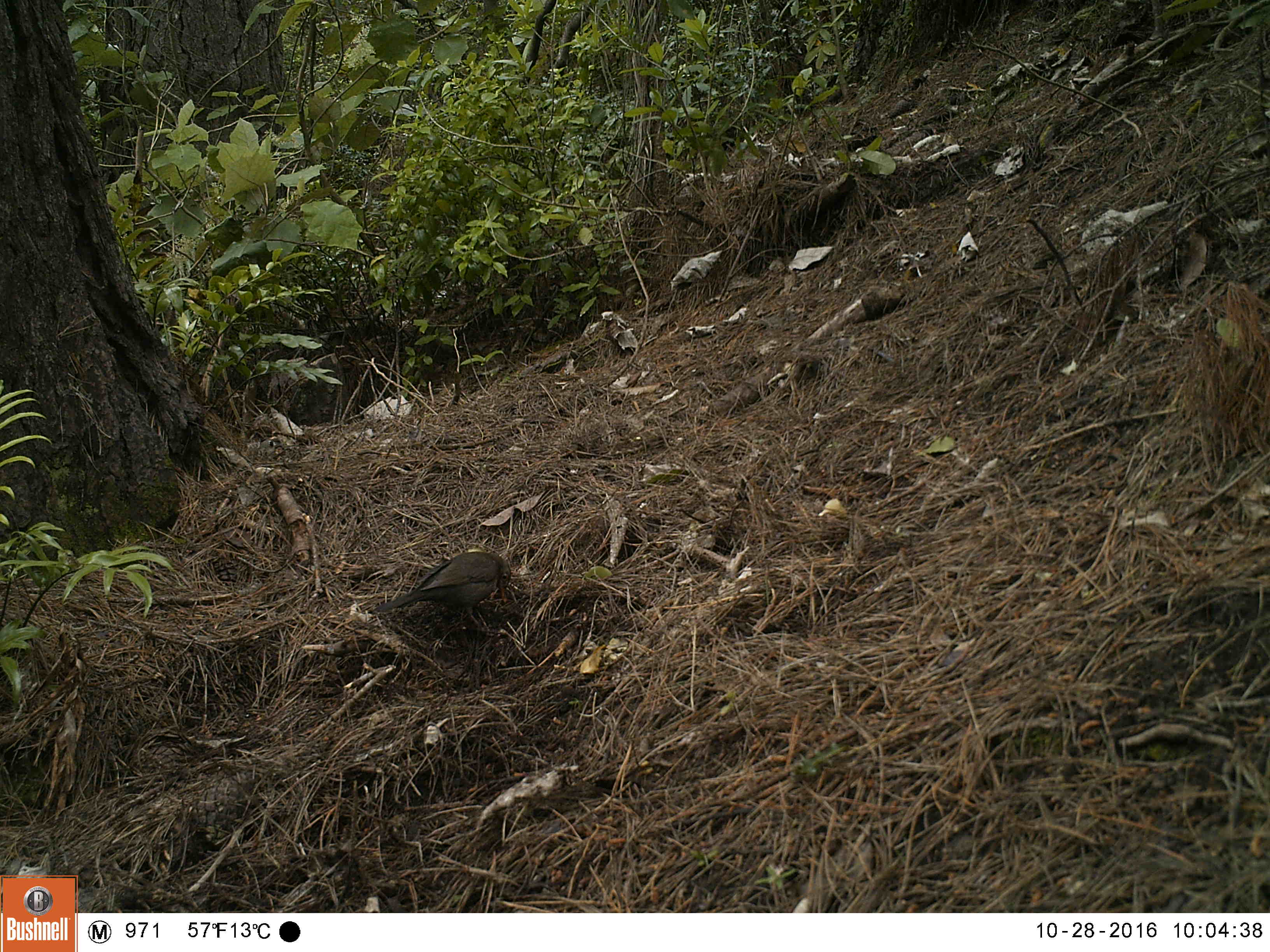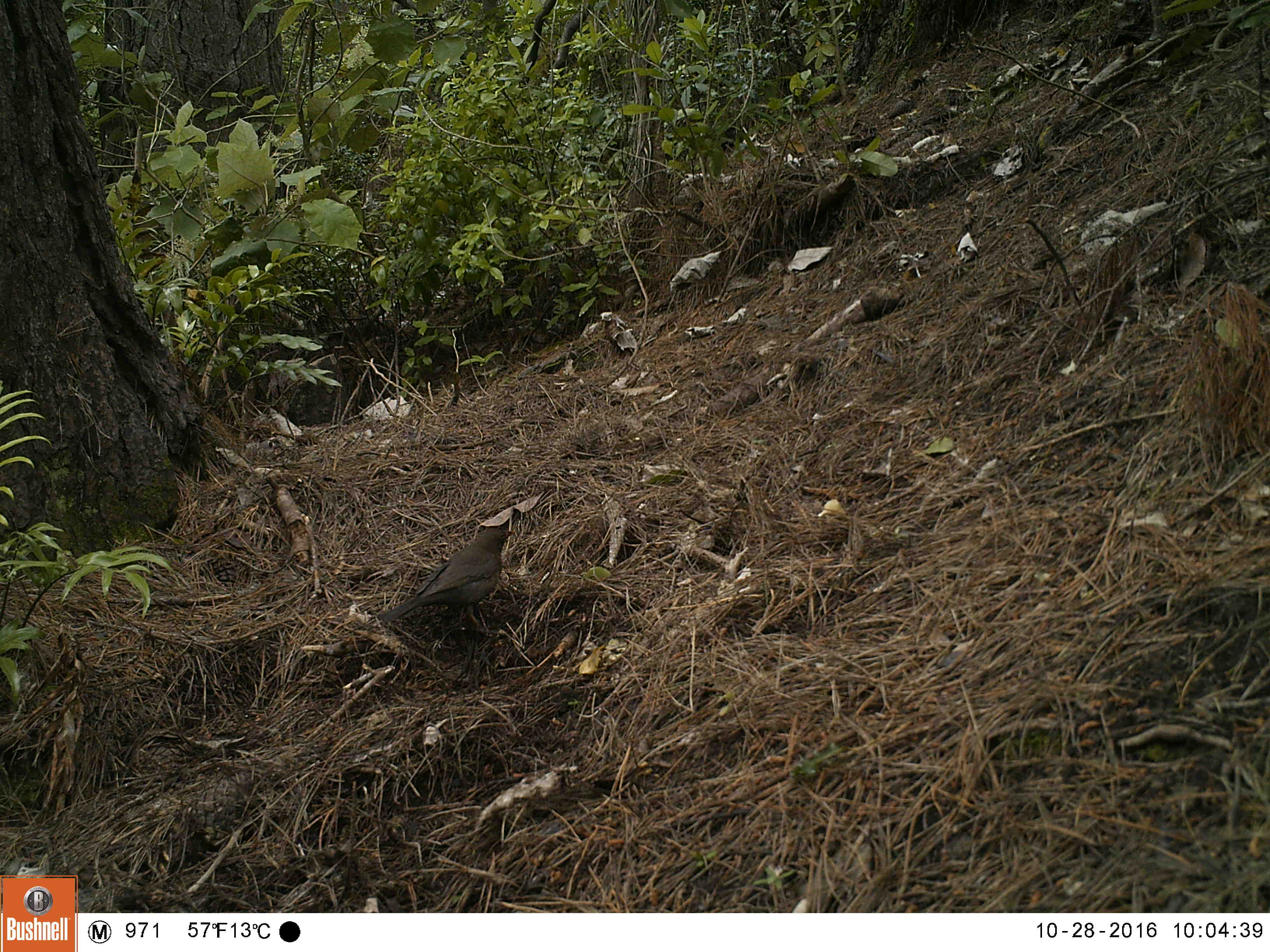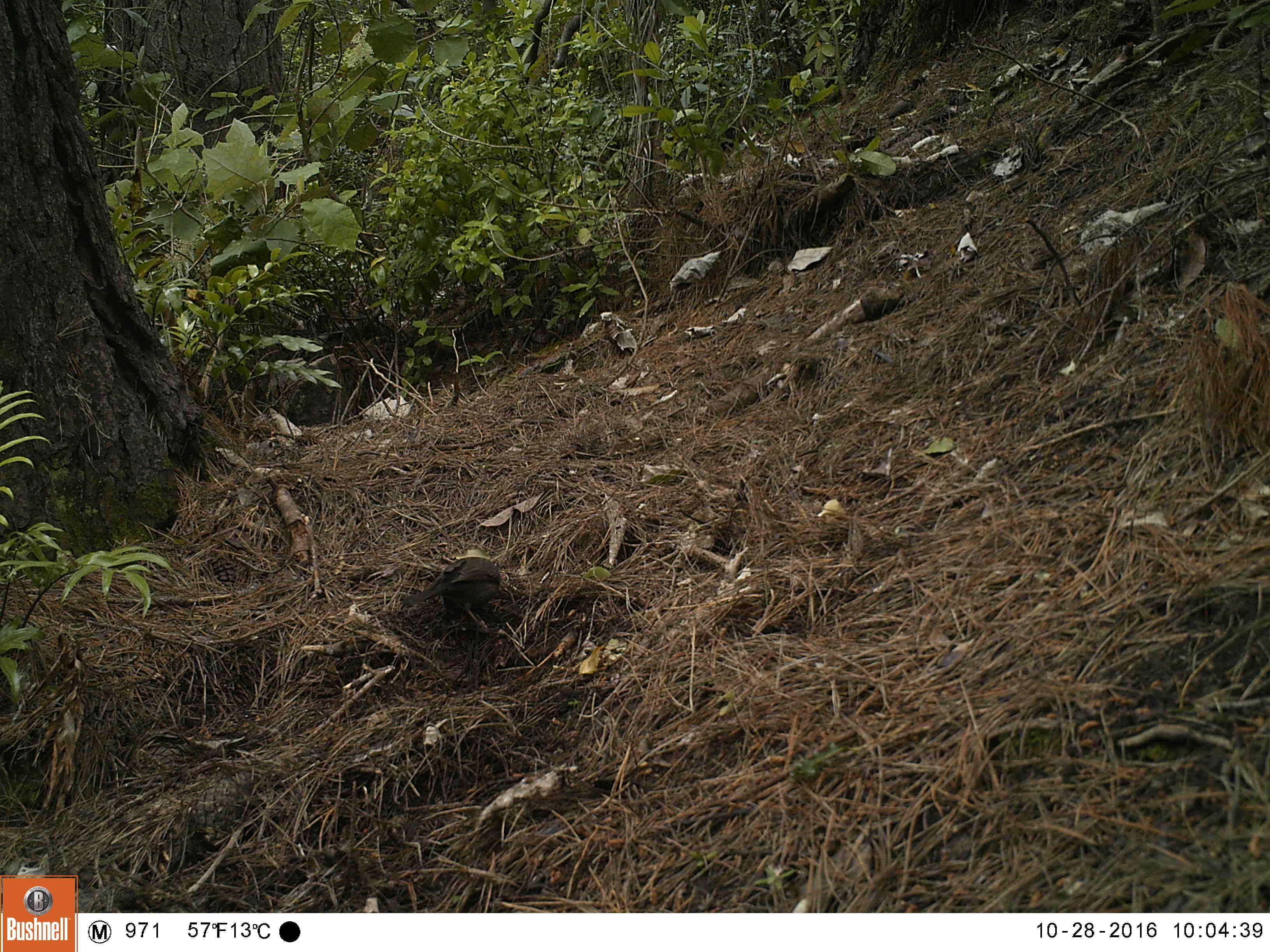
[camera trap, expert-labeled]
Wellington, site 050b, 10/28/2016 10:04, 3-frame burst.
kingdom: Animalia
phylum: Chordata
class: Aves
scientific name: Aves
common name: bird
Bird (Aves).